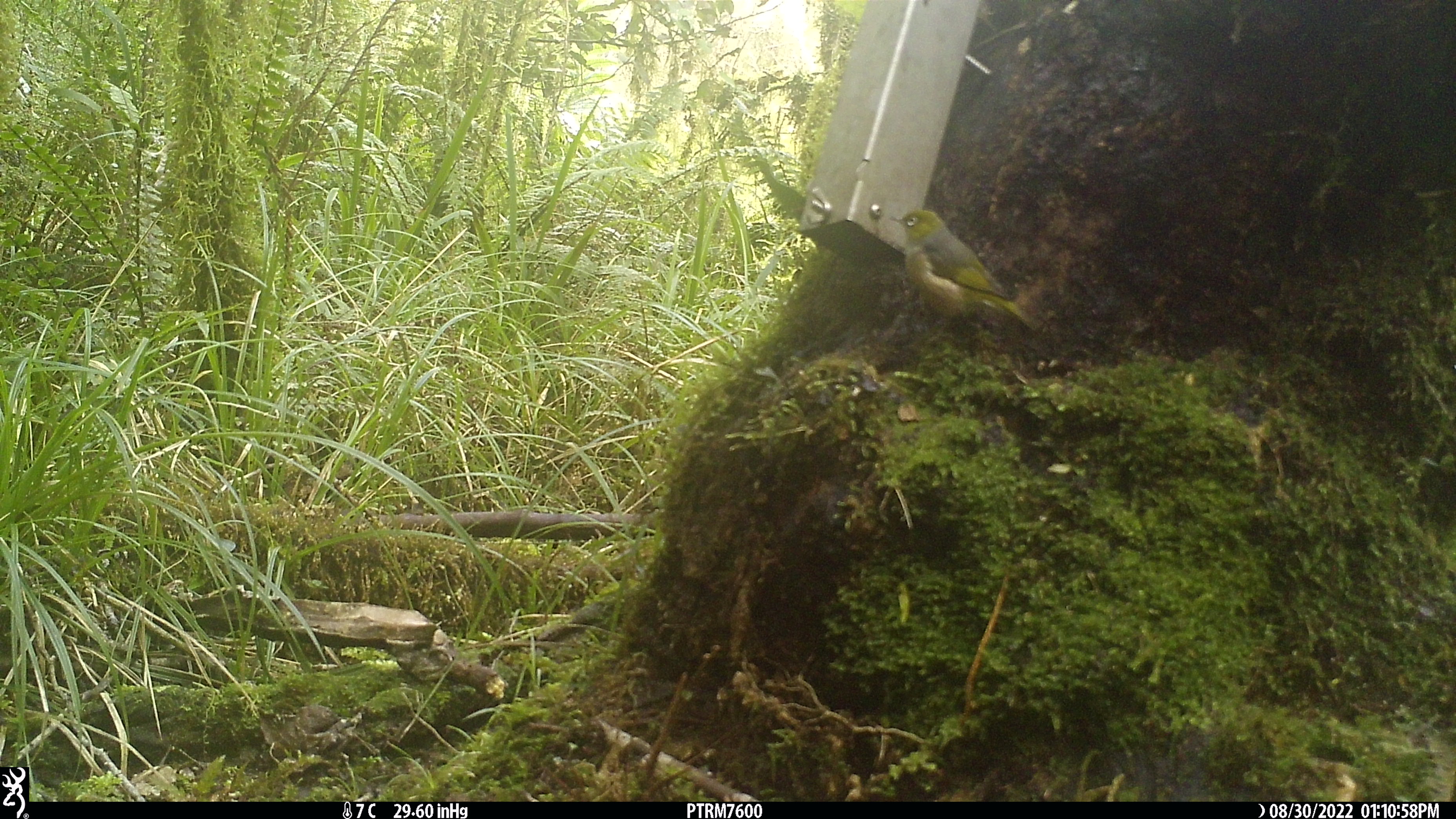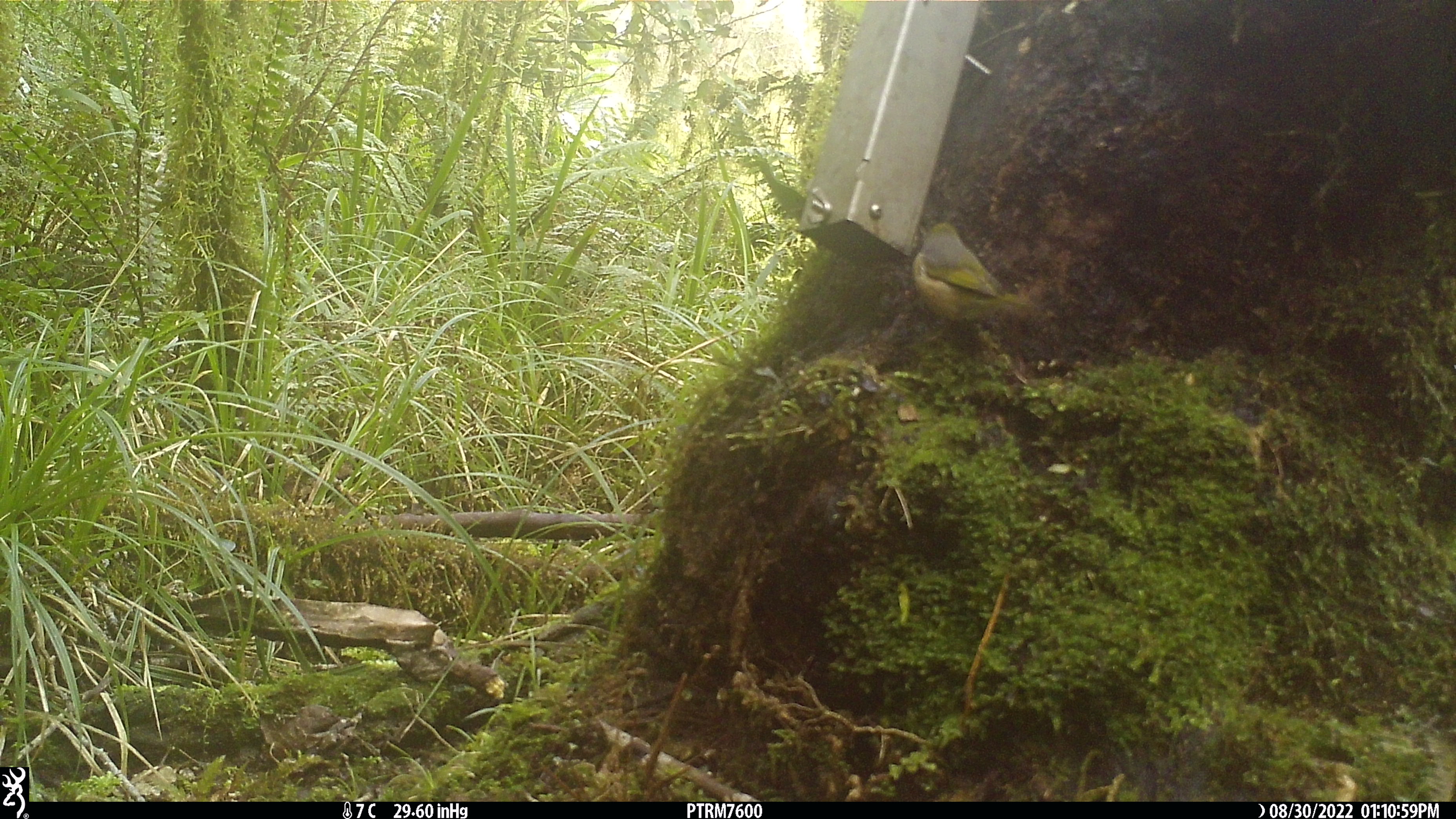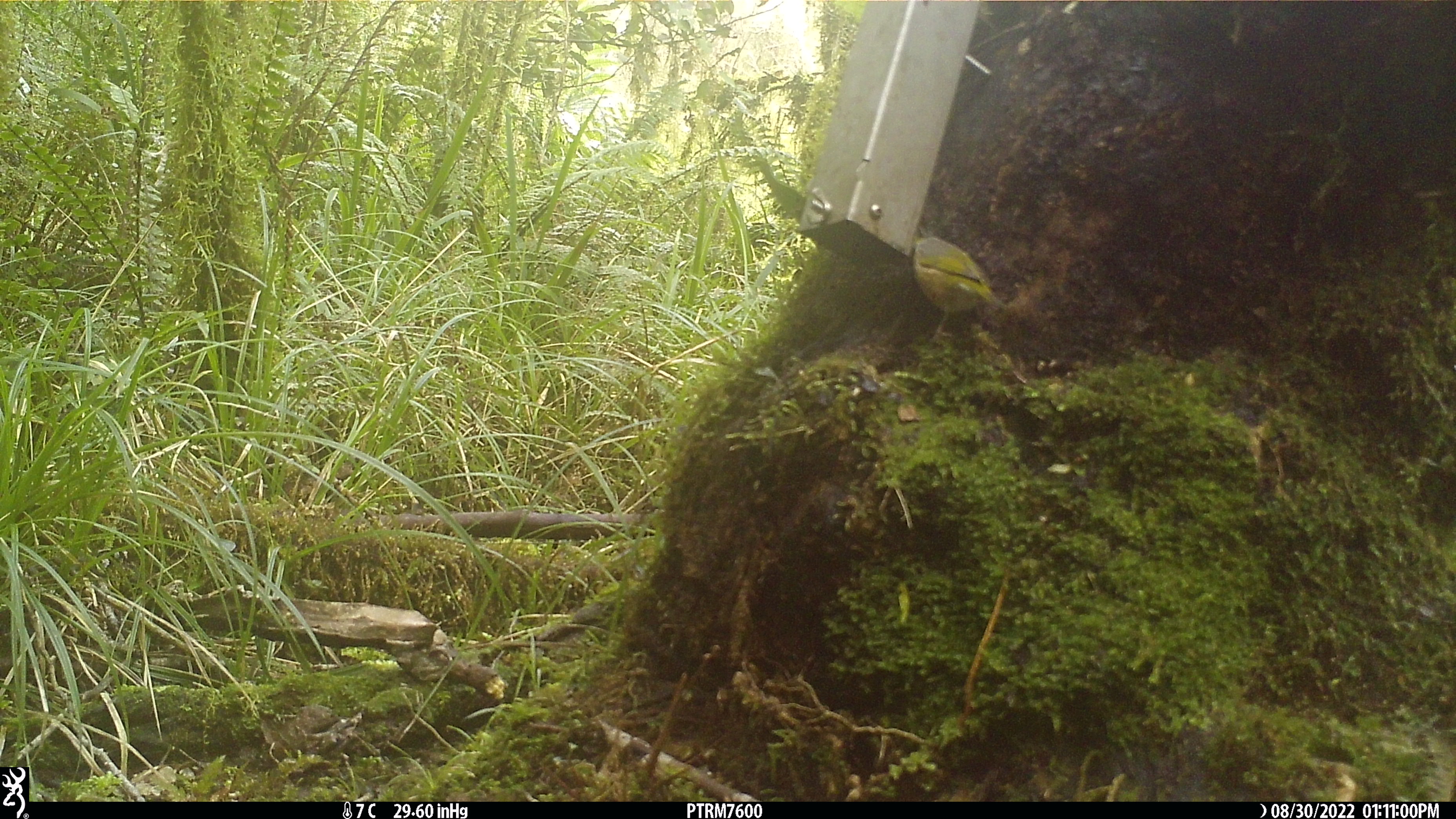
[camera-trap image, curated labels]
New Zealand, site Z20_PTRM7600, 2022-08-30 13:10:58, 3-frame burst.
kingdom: Animalia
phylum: Chordata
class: Aves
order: Passeriformes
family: Zosteropidae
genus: Zosterops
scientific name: Zosterops lateralis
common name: silvereye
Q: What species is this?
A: Silvereye (Zosterops lateralis).